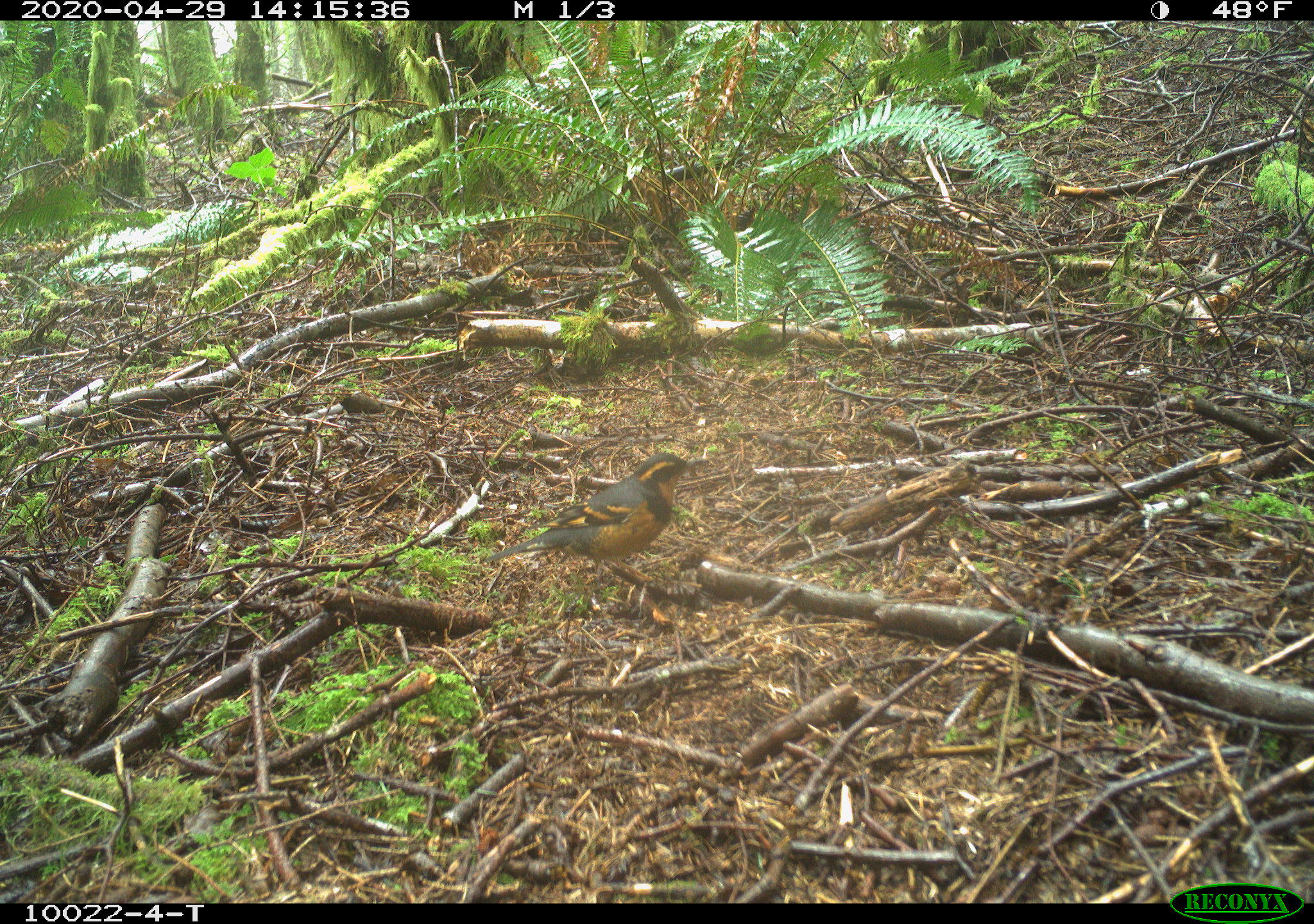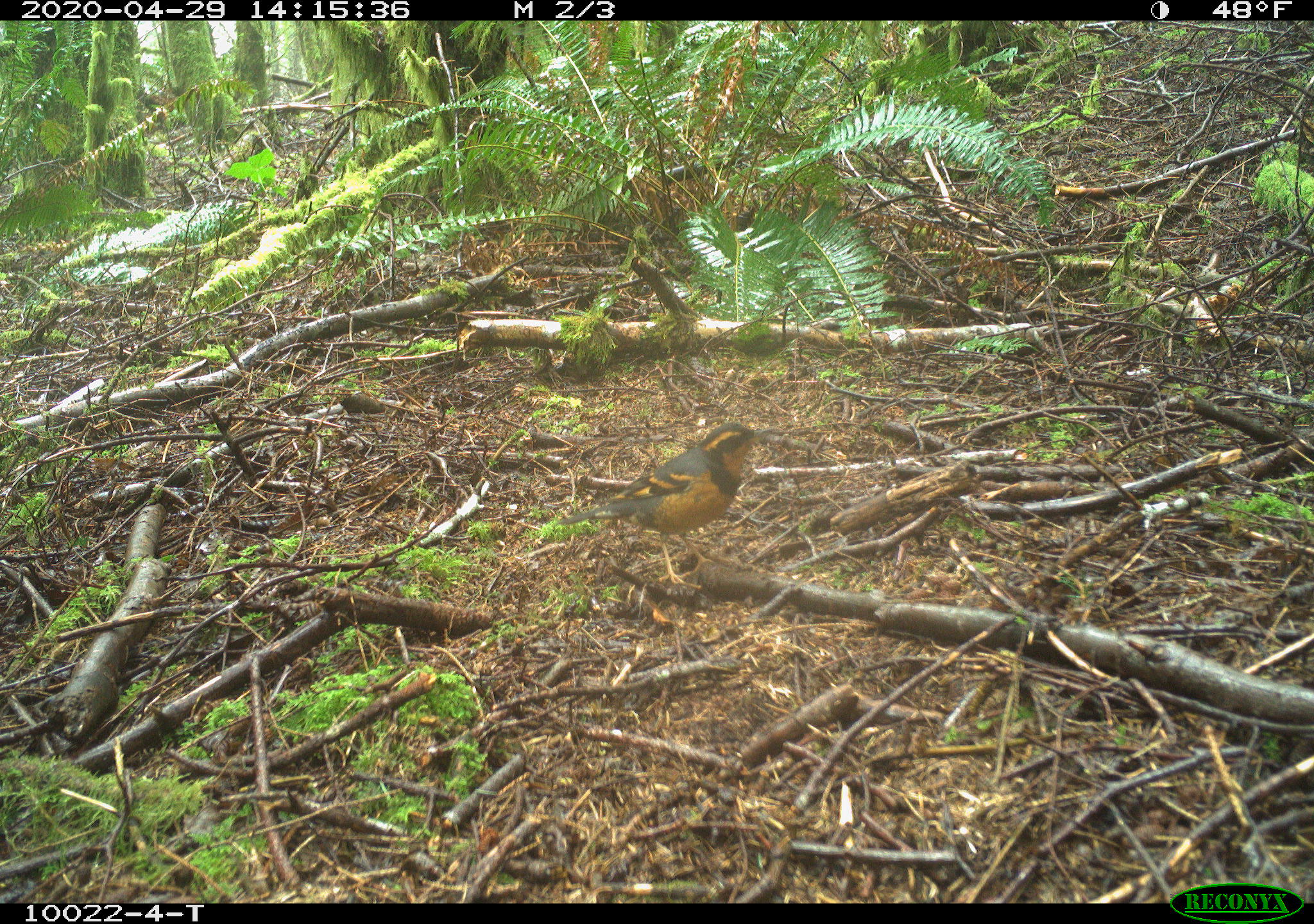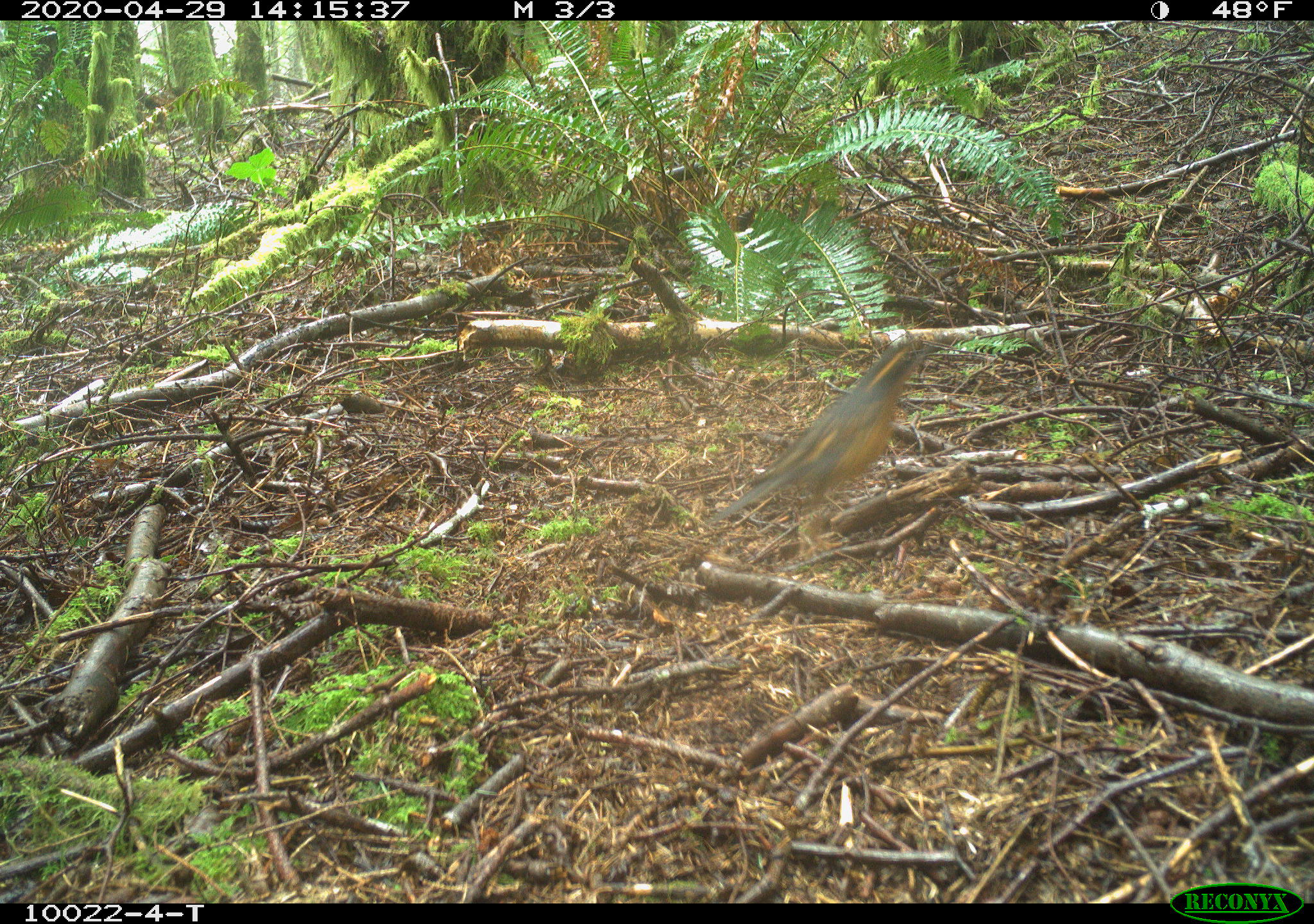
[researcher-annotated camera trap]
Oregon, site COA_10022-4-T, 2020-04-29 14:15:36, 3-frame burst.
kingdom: Animalia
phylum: Chordata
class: Aves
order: Passeriformes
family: Turdidae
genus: Ixoreus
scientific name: Ixoreus naevius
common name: varied thrush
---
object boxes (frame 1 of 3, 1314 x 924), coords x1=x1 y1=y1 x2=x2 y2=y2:
varied thrush: x1=477 y1=445 x2=687 y2=594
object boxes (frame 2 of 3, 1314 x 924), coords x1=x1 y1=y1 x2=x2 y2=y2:
varied thrush: x1=556 y1=410 x2=768 y2=561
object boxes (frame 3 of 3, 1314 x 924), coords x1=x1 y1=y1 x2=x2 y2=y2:
varied thrush: x1=727 y1=349 x2=911 y2=528